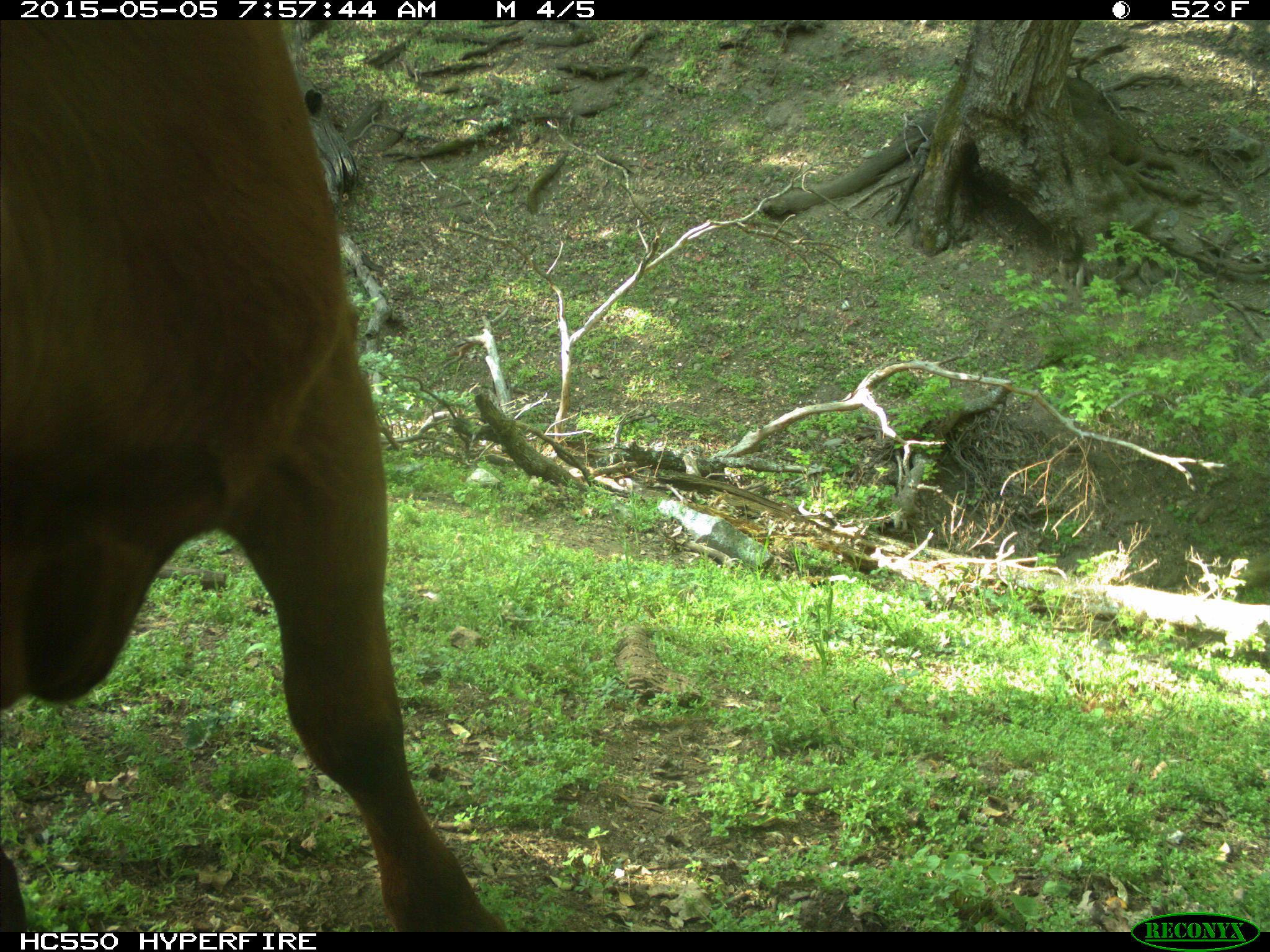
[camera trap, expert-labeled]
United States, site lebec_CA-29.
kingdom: Animalia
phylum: Chordata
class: Mammalia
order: Artiodactyla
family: Bovidae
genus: Bos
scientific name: Bos taurus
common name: domestic cow